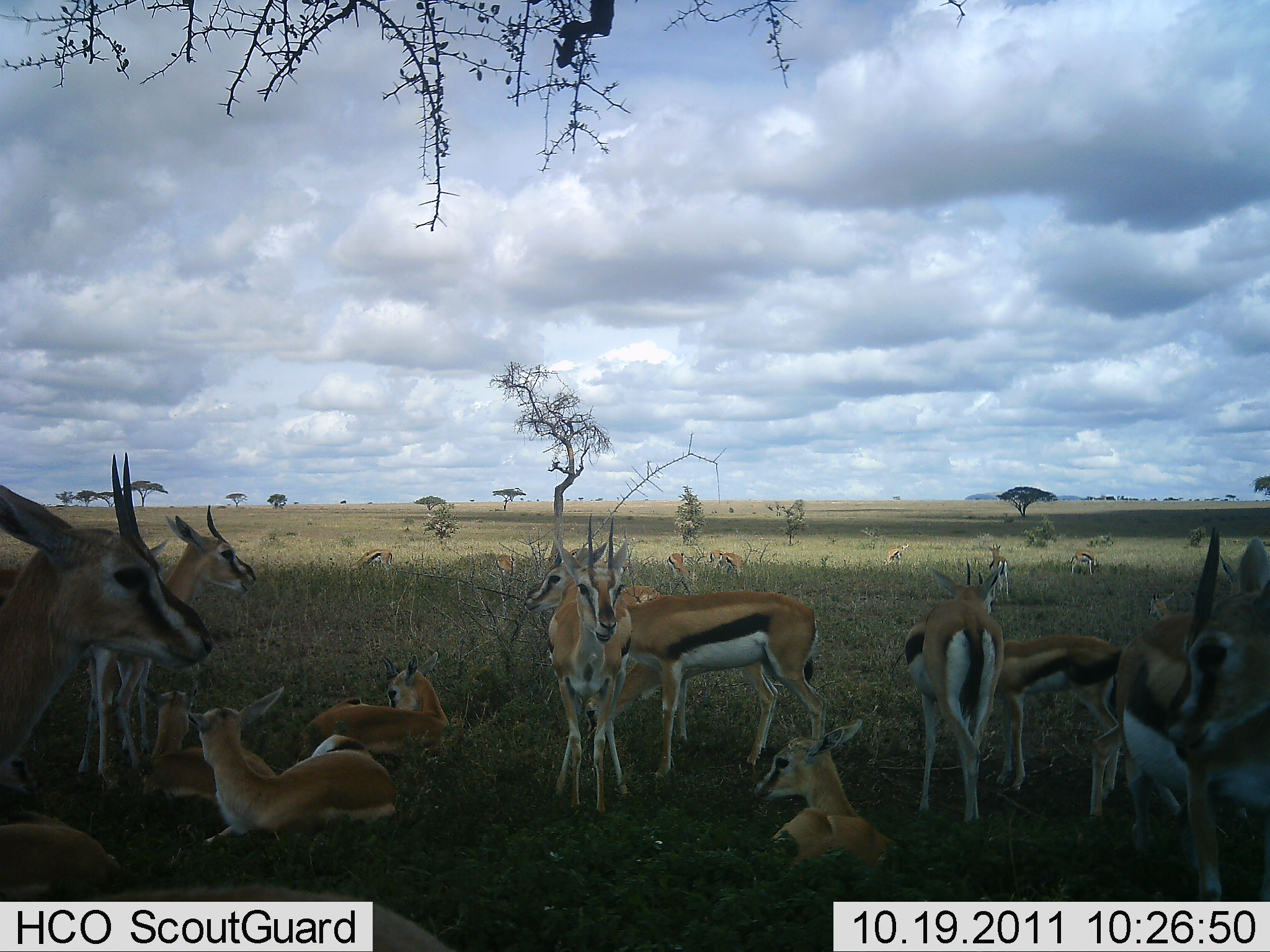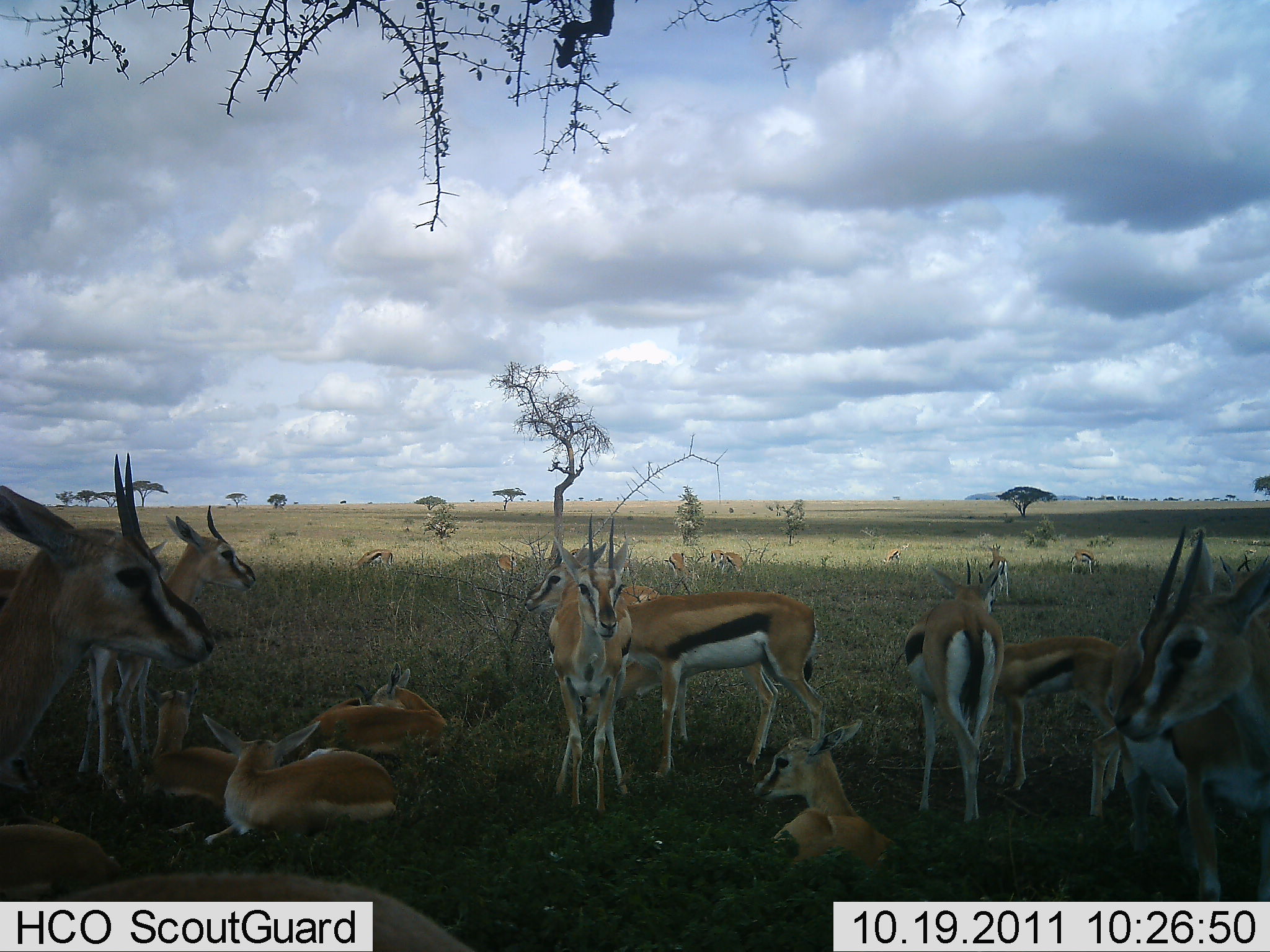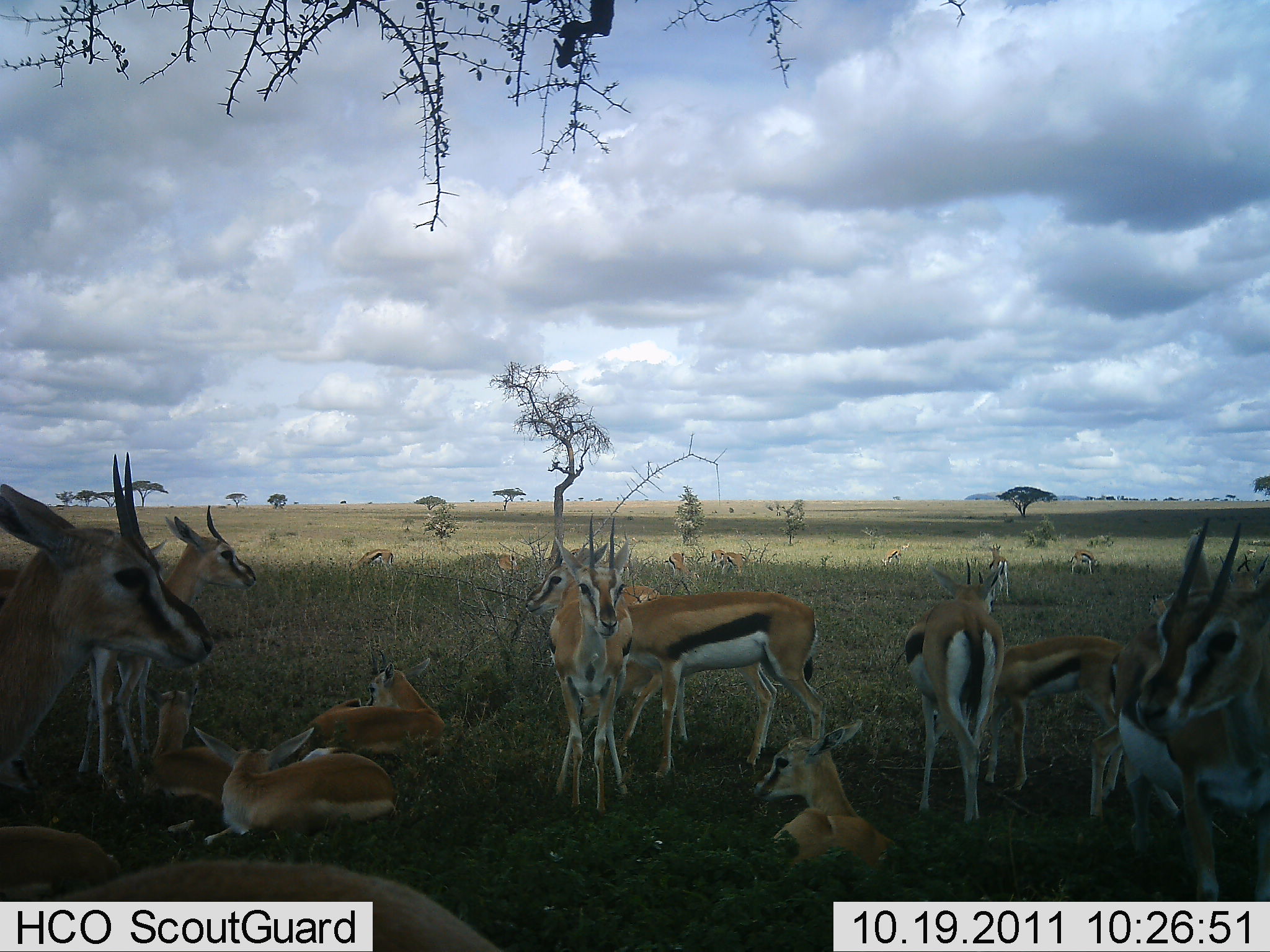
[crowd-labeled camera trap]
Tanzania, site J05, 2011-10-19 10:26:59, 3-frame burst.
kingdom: Animalia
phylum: Chordata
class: Mammalia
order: Artiodactyla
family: Bovidae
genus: Eudorcas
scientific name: Eudorcas thomsonii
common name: thomson's gazelle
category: gazellethomsons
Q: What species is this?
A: Gazellethomsons (thomson's gazelle) (Eudorcas thomsonii).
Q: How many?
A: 11-50.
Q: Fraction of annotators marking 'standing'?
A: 60%.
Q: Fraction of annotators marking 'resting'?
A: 100%.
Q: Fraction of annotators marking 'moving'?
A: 0%.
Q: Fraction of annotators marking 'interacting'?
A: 20%.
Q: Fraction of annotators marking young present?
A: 40%.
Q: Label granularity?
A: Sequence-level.